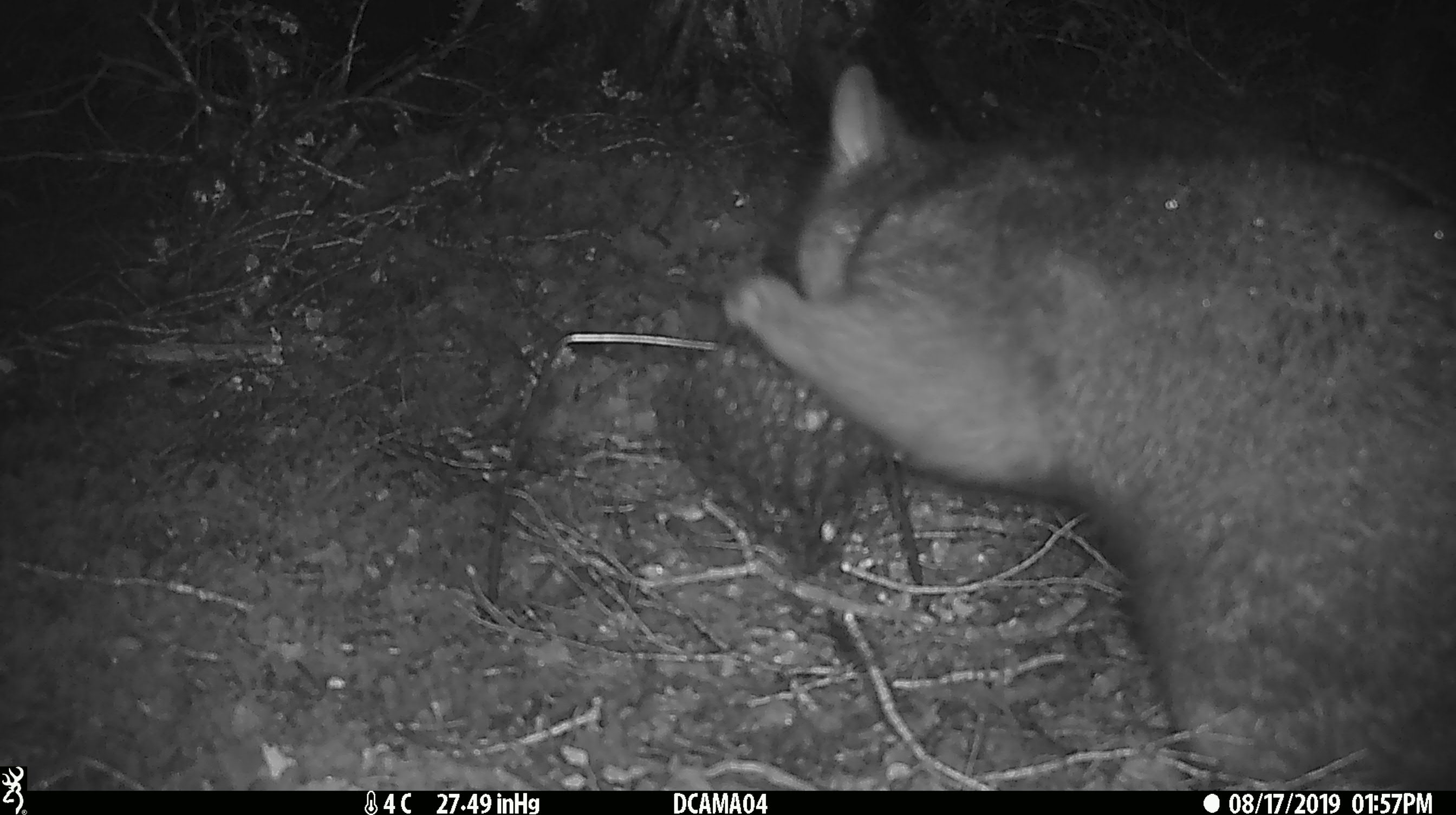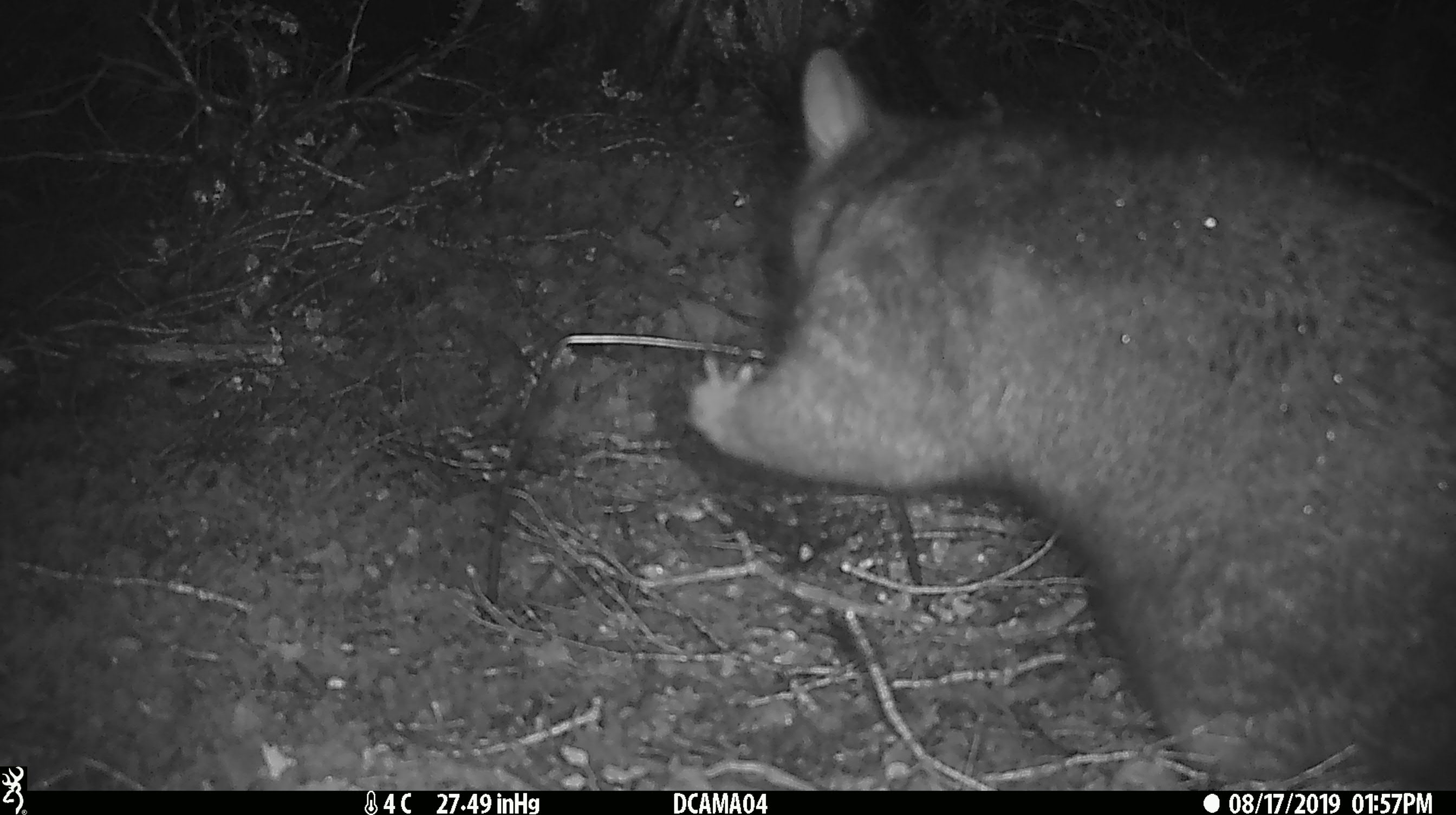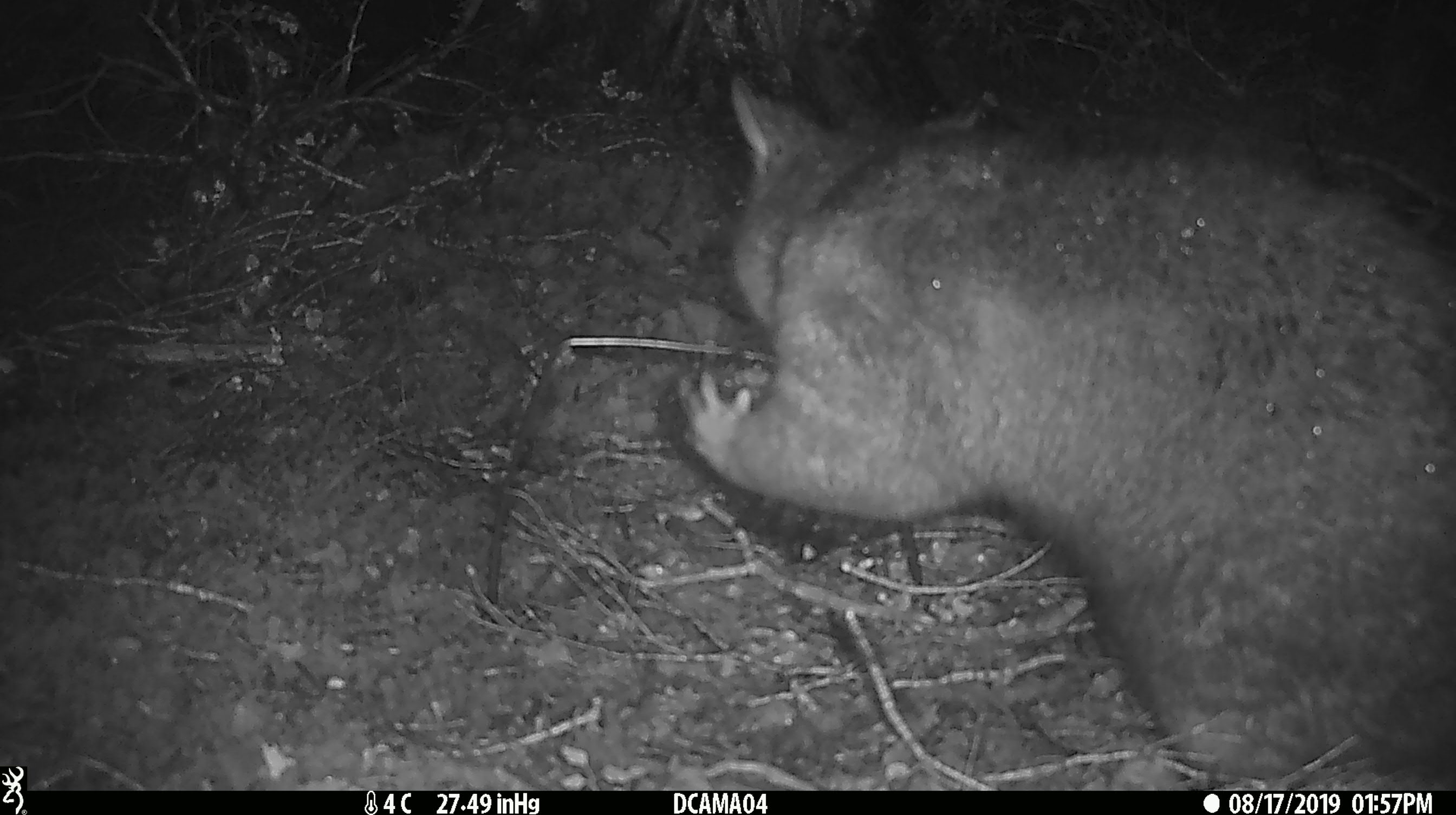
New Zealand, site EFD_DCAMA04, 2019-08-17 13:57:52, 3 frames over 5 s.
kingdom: Animalia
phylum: Chordata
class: Mammalia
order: Diprotodontia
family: Phalangeridae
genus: Trichosurus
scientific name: Trichosurus vulpecula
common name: common brushtail possum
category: possum